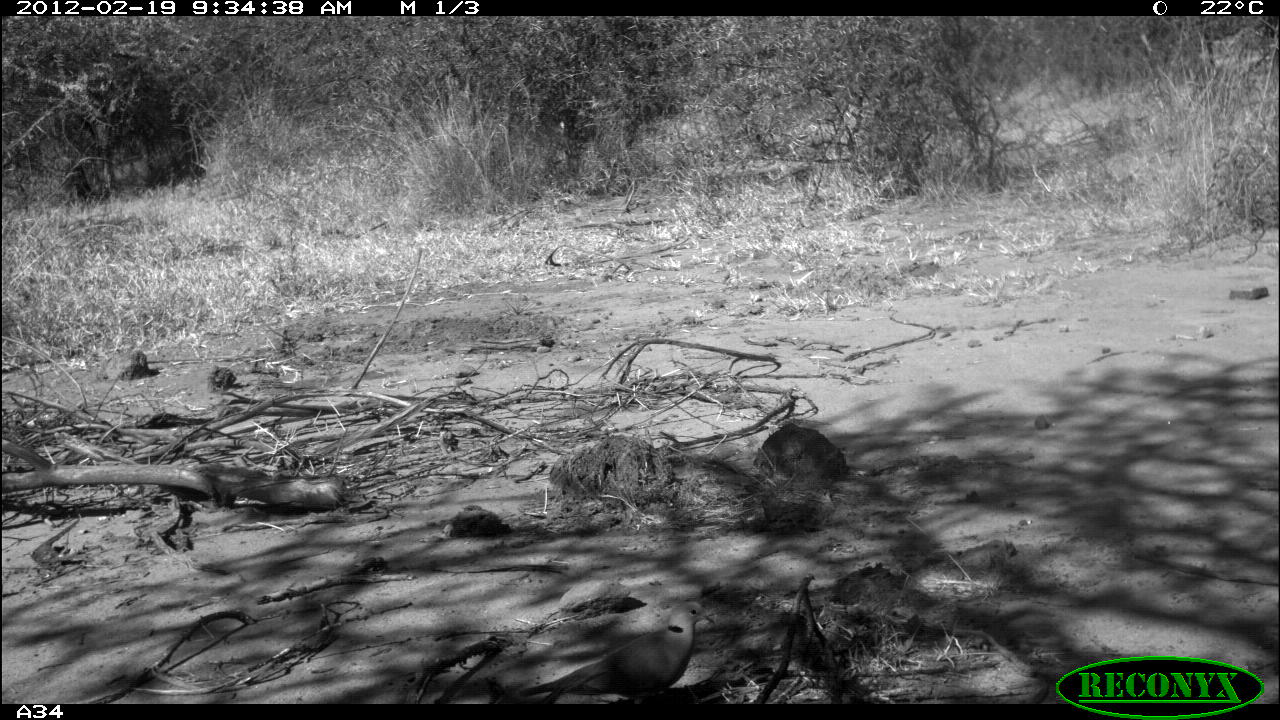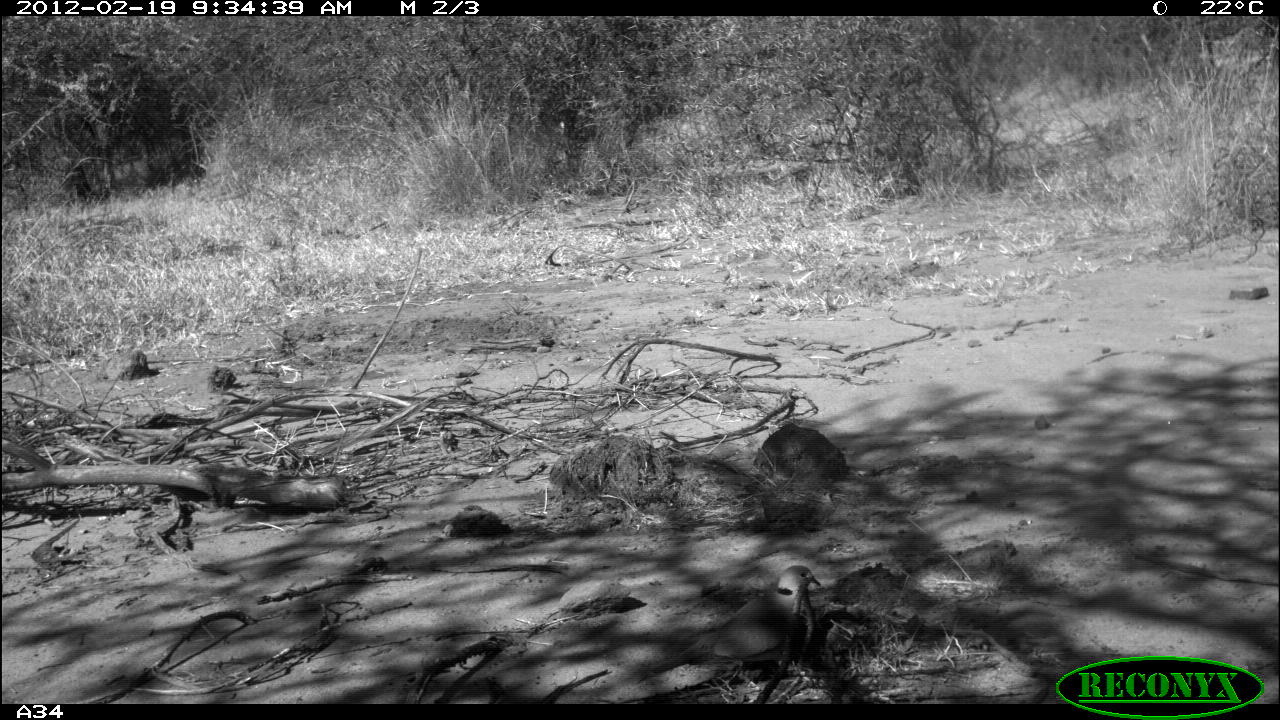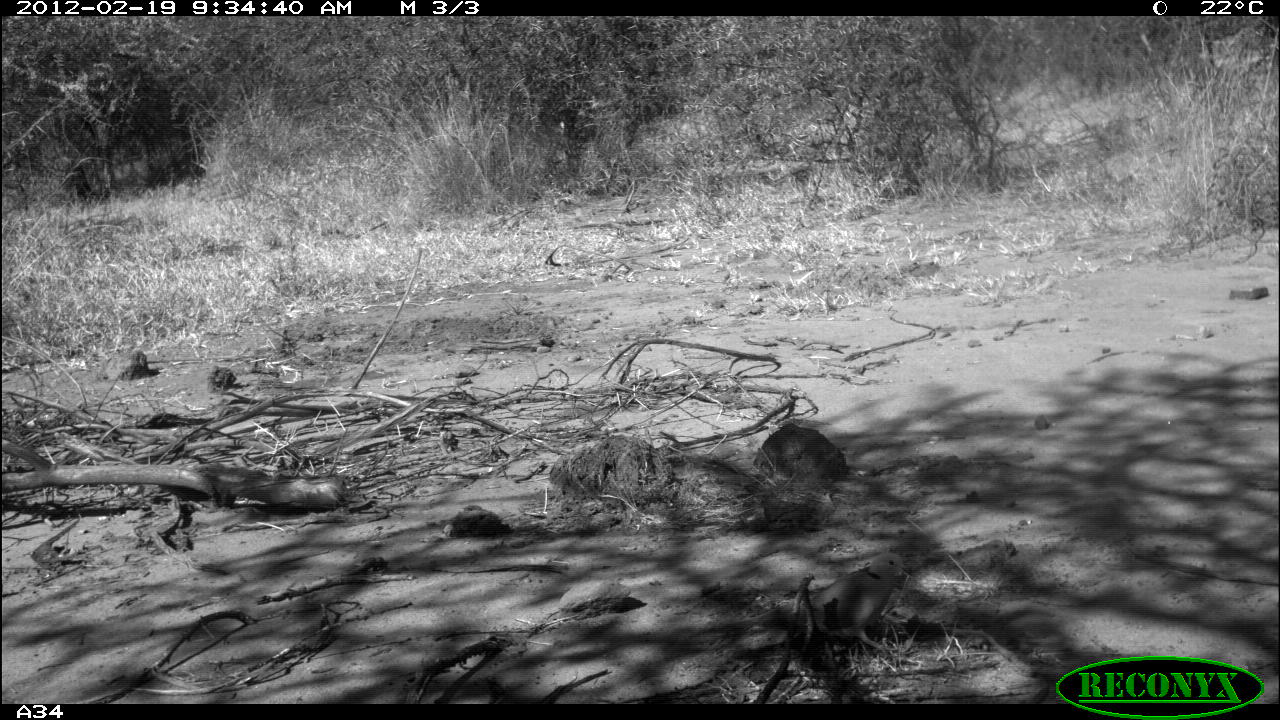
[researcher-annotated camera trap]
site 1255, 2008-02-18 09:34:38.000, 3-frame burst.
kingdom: Animalia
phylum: Chordata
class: Aves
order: Columbiformes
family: Columbidae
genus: Streptopelia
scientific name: Streptopelia capicola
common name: ring-necked dove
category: streptopilia capicola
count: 1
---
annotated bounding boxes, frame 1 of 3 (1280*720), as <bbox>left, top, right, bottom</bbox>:
streptopilia capicola: <bbox>513, 591, 720, 704</bbox>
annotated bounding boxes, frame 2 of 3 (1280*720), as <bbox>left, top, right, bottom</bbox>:
streptopilia capicola: <bbox>649, 559, 822, 679</bbox>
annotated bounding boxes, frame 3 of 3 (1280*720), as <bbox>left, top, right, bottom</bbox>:
streptopilia capicola: <bbox>716, 547, 918, 657</bbox>